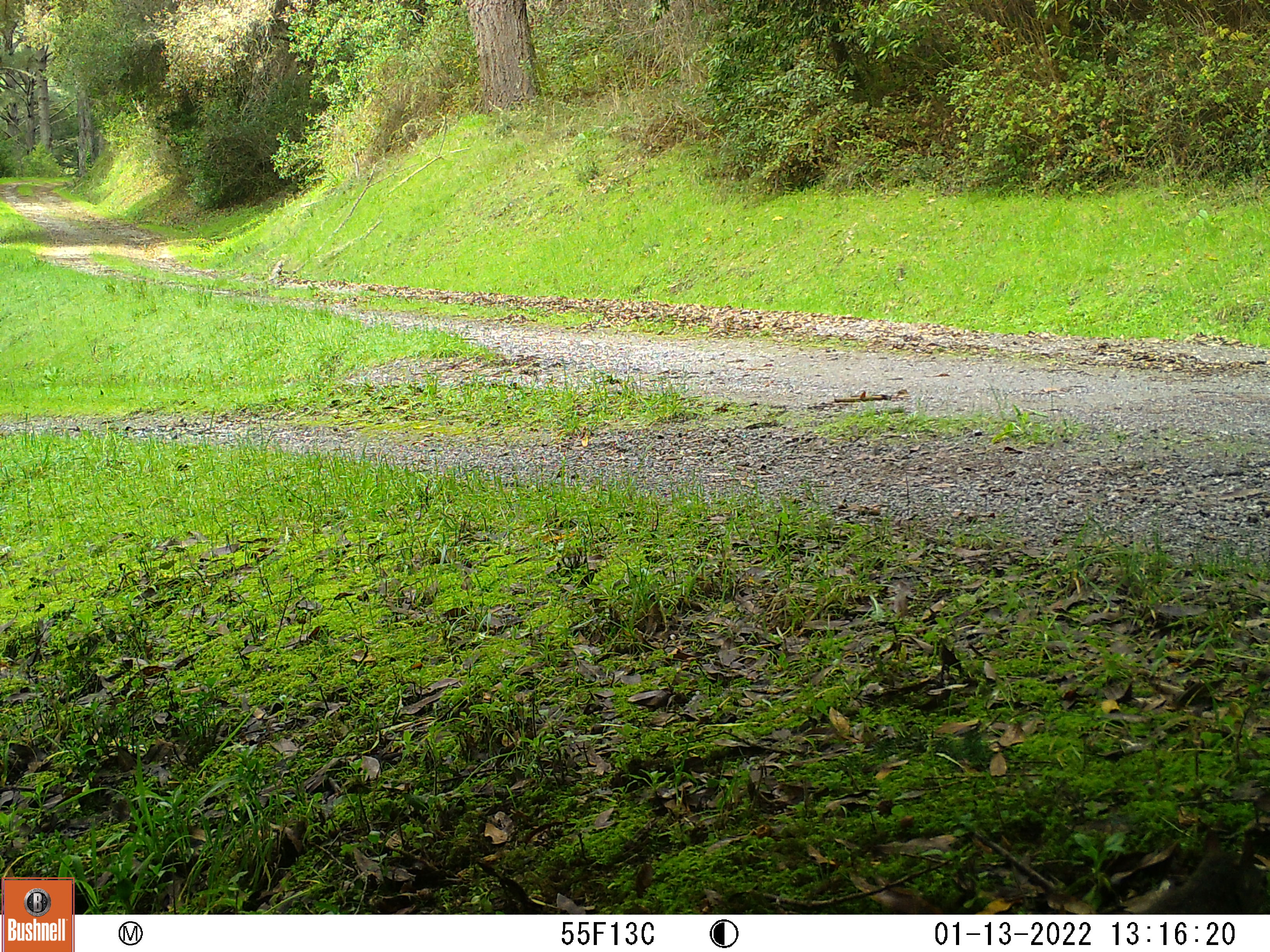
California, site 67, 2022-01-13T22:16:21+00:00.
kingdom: Animalia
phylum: Chordata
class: Mammalia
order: Rodentia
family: Sciuridae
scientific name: Sciuridae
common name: squirrel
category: unknown squirrel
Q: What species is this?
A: Unknown squirrel (squirrel) (Sciuridae).